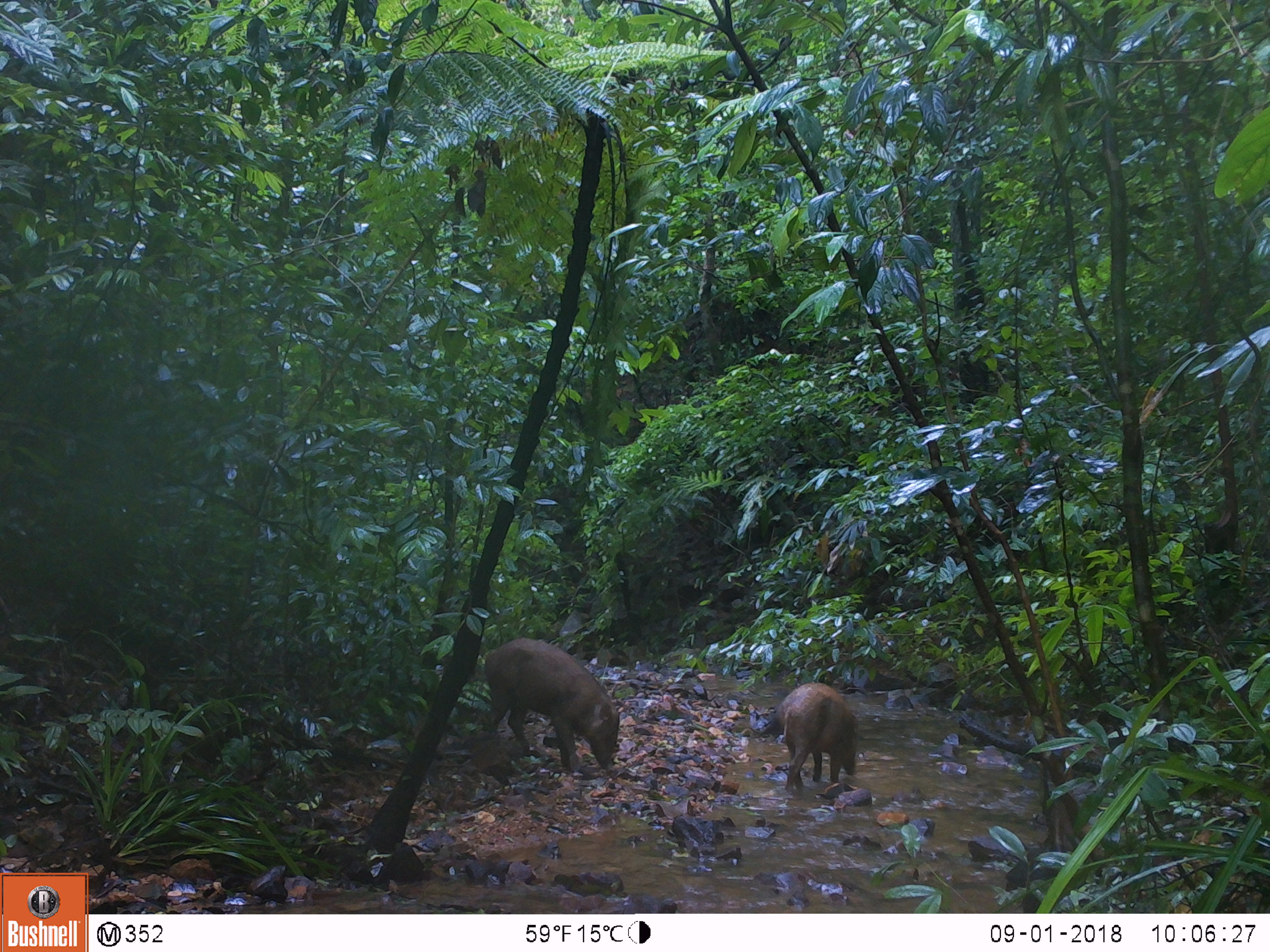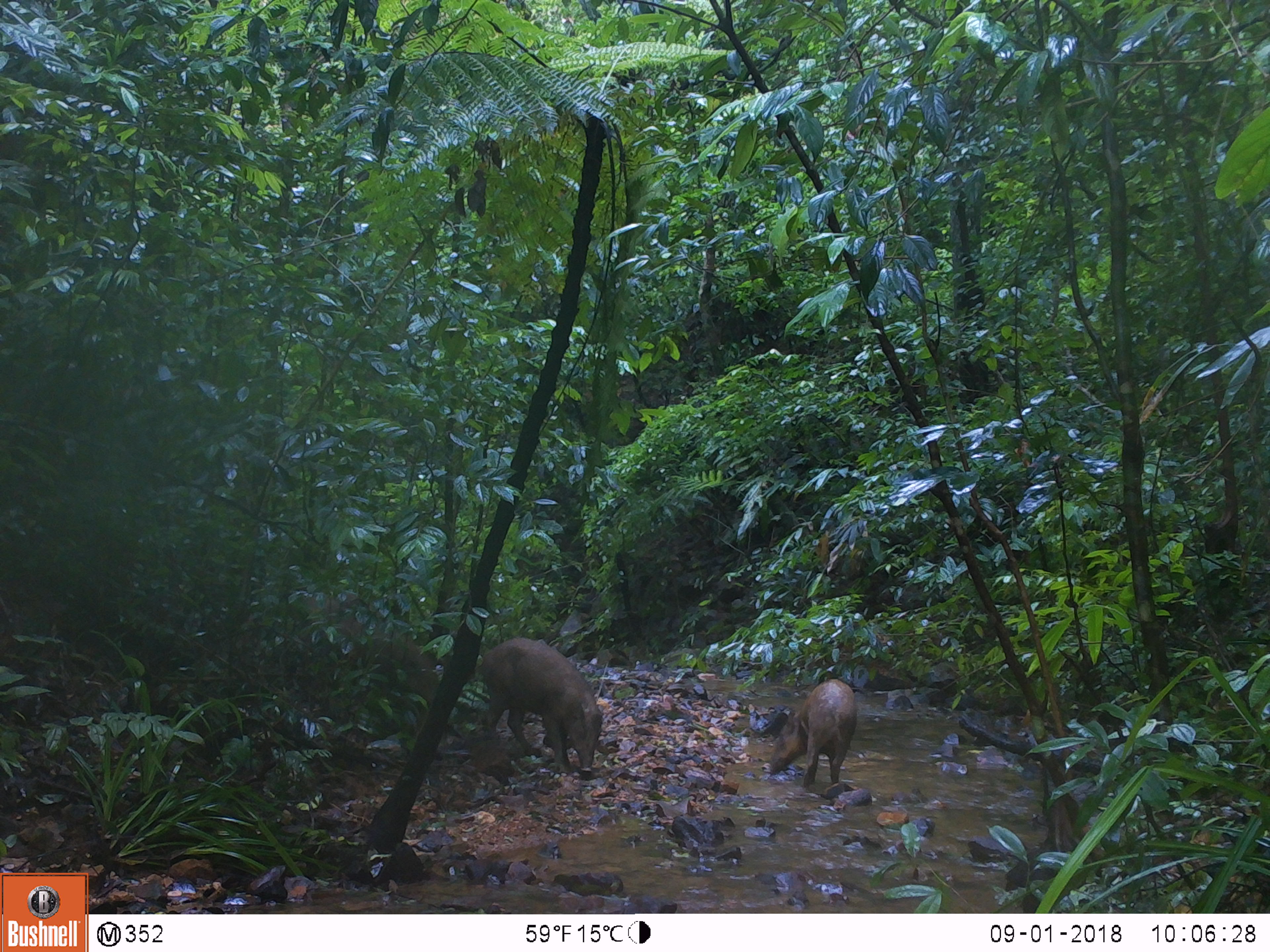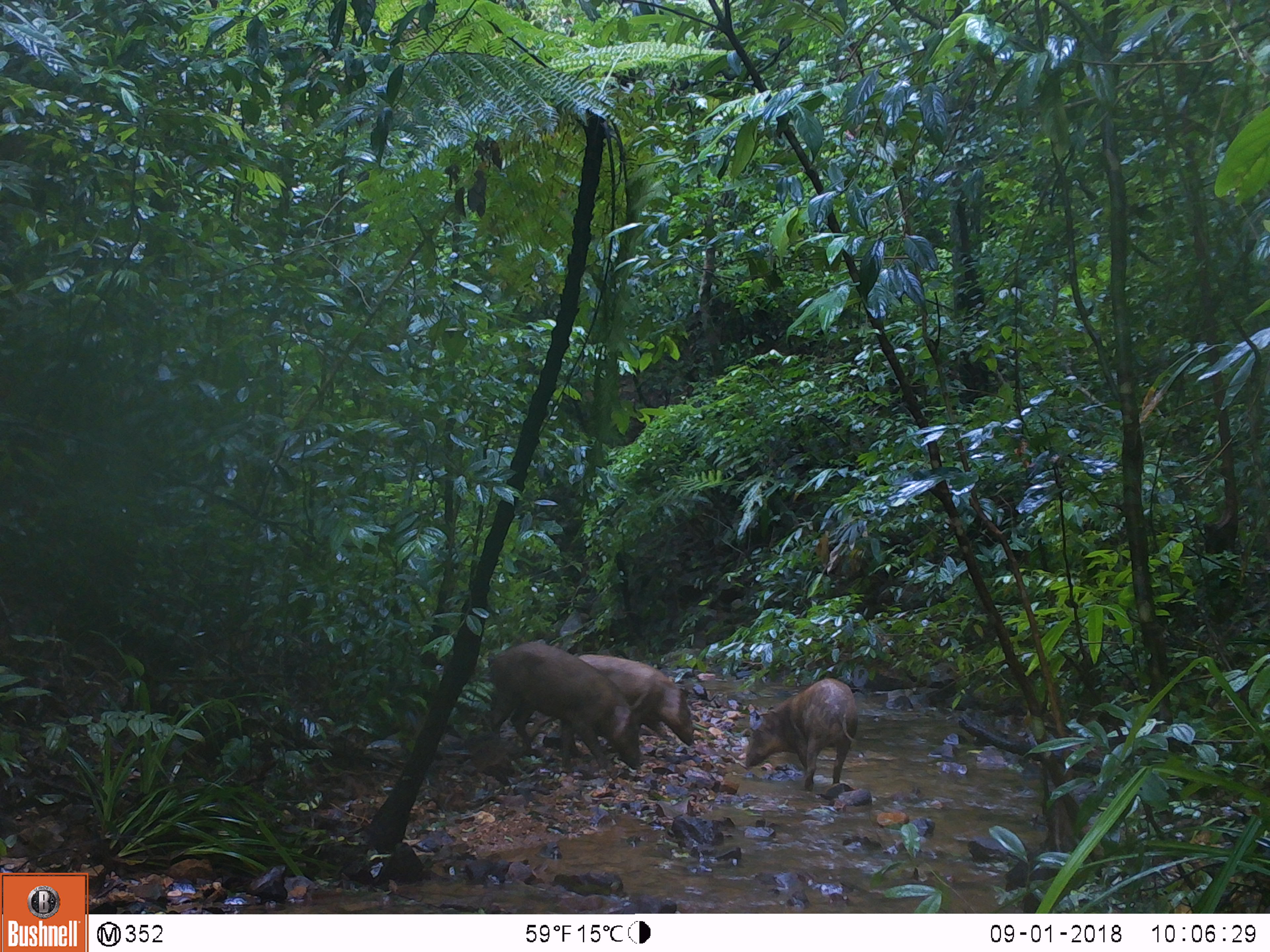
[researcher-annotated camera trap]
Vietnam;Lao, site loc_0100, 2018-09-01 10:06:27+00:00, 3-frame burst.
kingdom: Animalia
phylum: Chordata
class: Mammalia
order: Artiodactyla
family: Suidae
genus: Sus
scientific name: Sus scrofa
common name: eurasian wild pig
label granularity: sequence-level